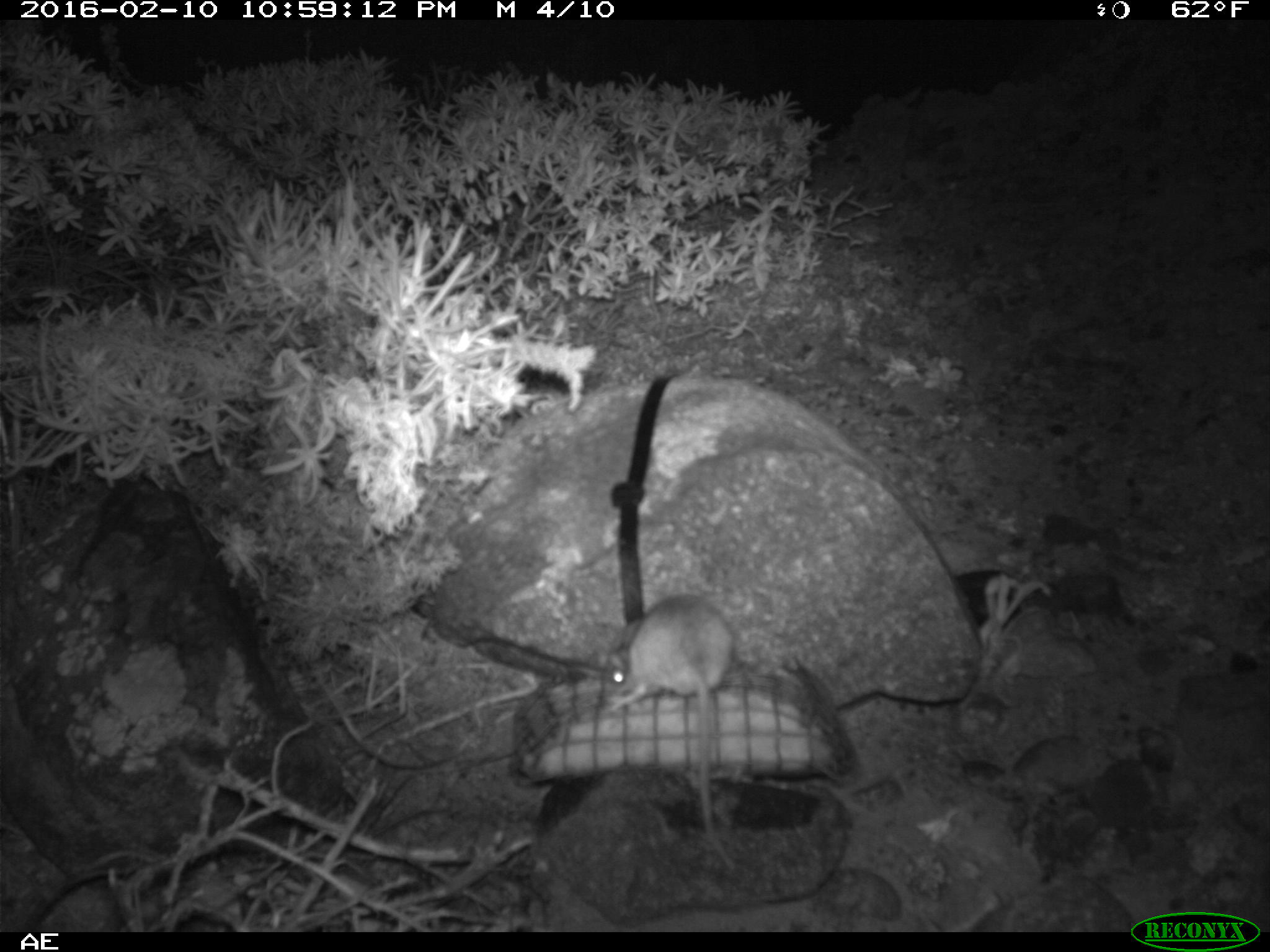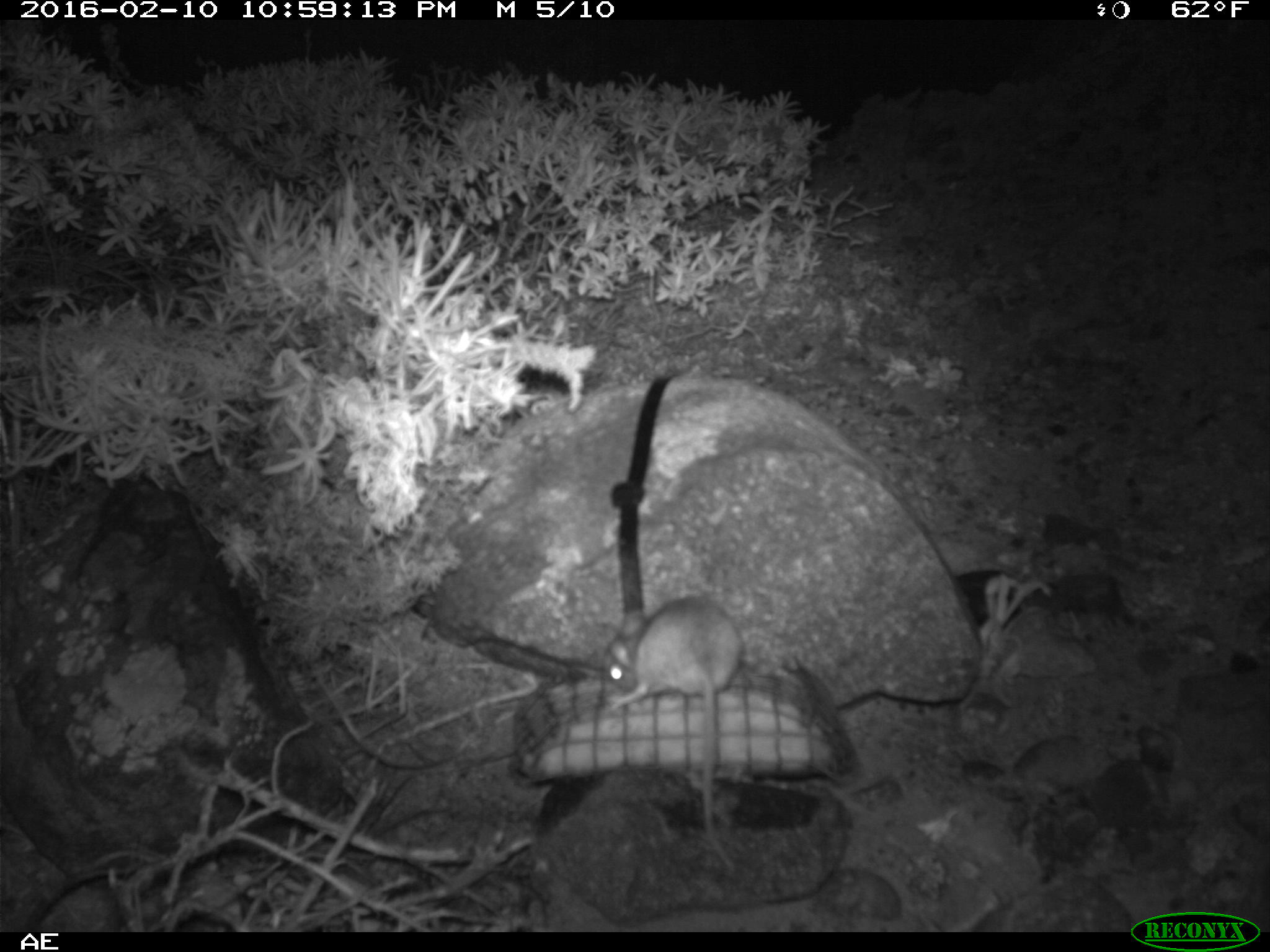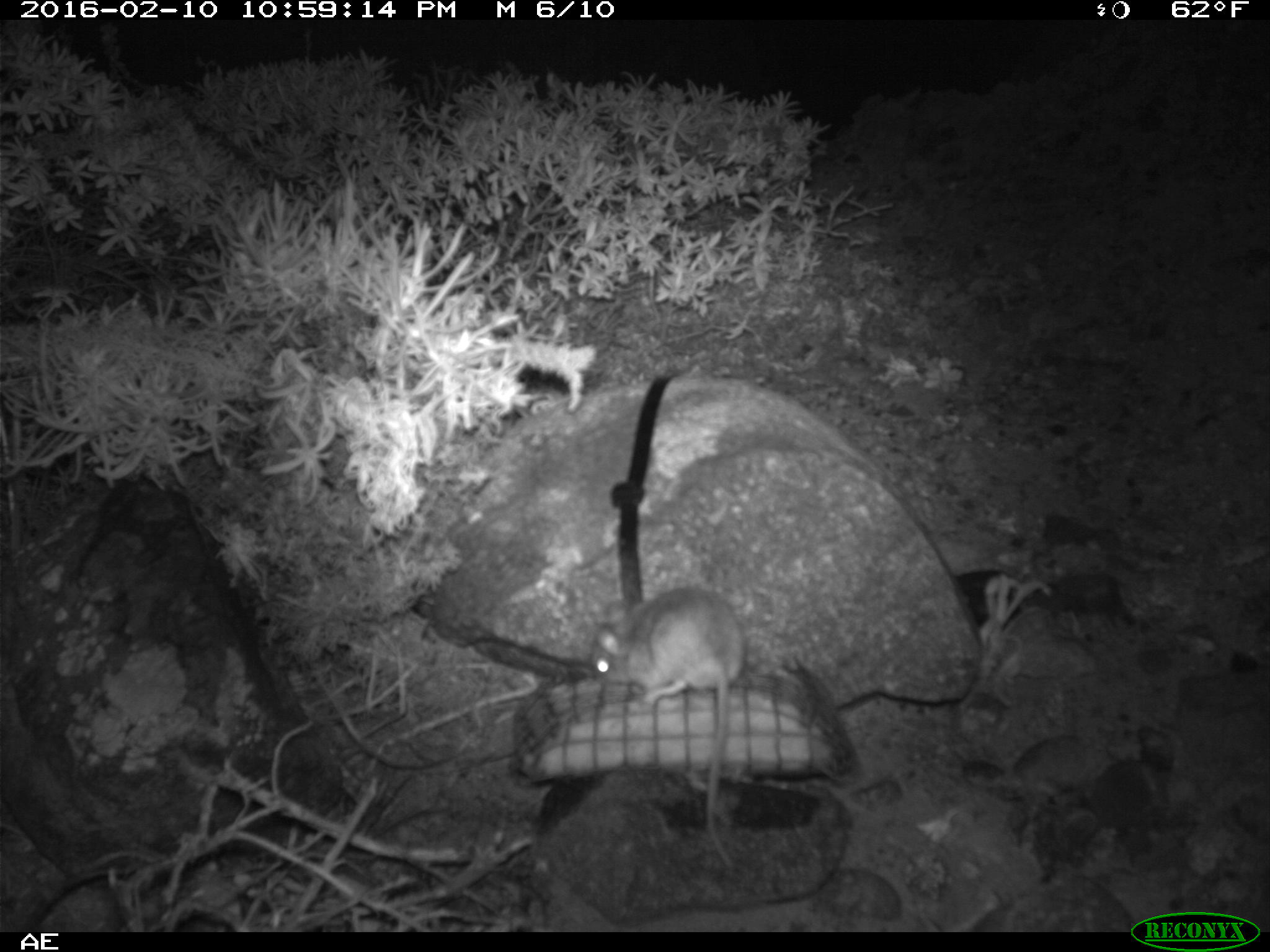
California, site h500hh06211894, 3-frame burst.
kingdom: Animalia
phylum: Chordata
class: Mammalia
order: Rodentia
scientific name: Rodentia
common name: rodent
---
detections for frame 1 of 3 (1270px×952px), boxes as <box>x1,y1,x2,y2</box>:
rodent: <box>606,591,739,873</box>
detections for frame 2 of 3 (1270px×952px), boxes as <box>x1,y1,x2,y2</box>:
rodent: <box>600,598,741,870</box>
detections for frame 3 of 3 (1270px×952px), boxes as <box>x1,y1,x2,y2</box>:
rodent: <box>589,587,748,871</box>